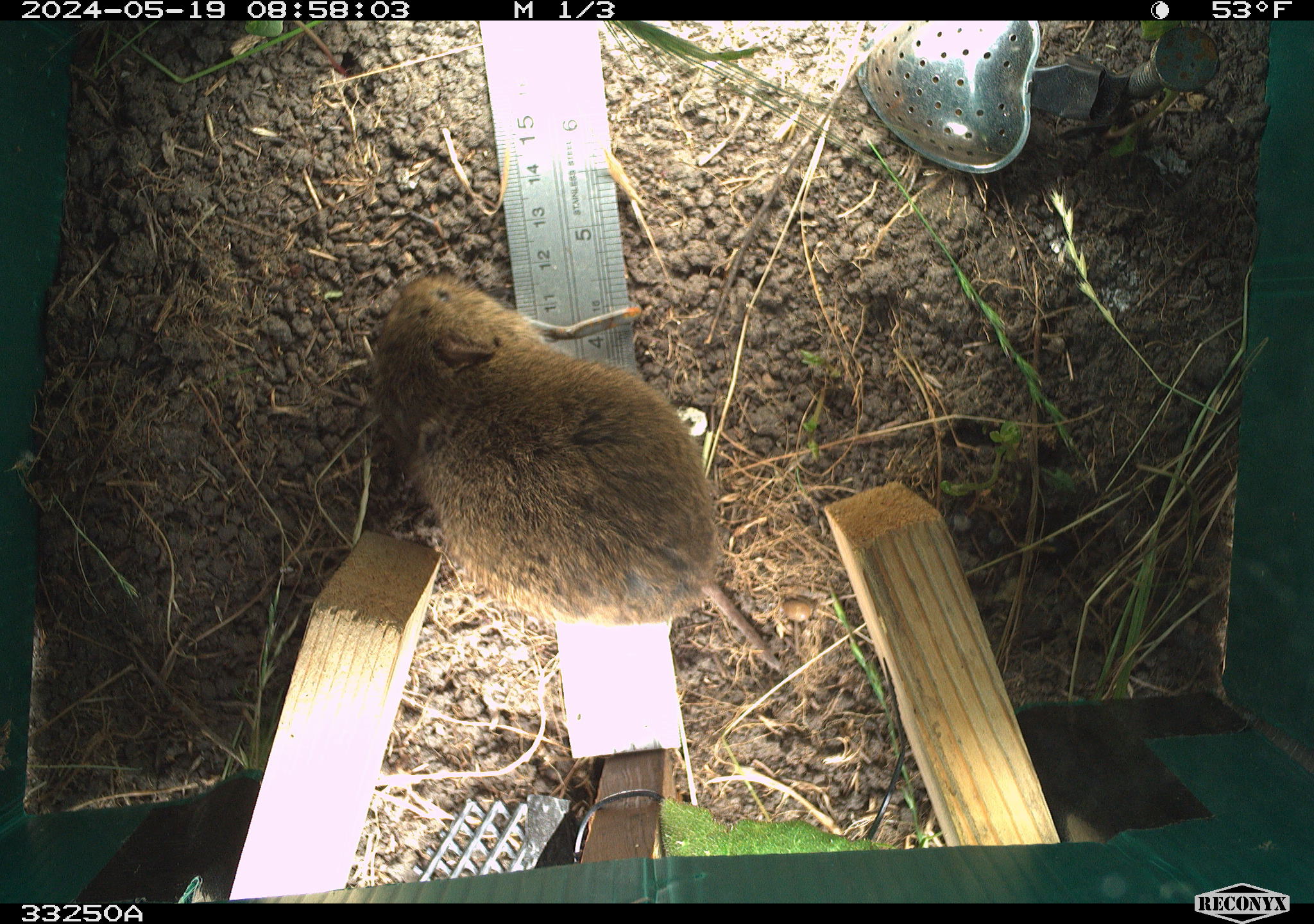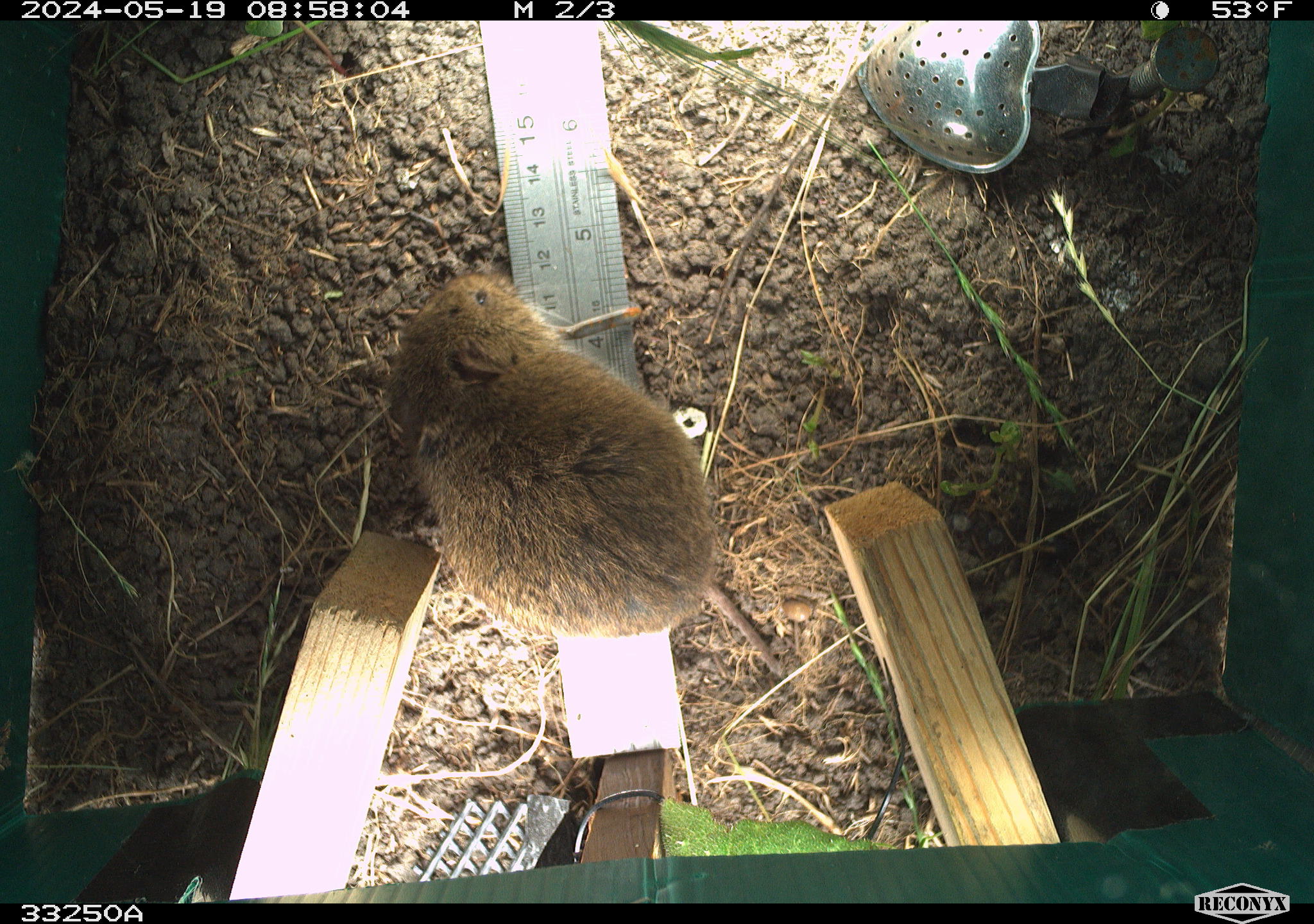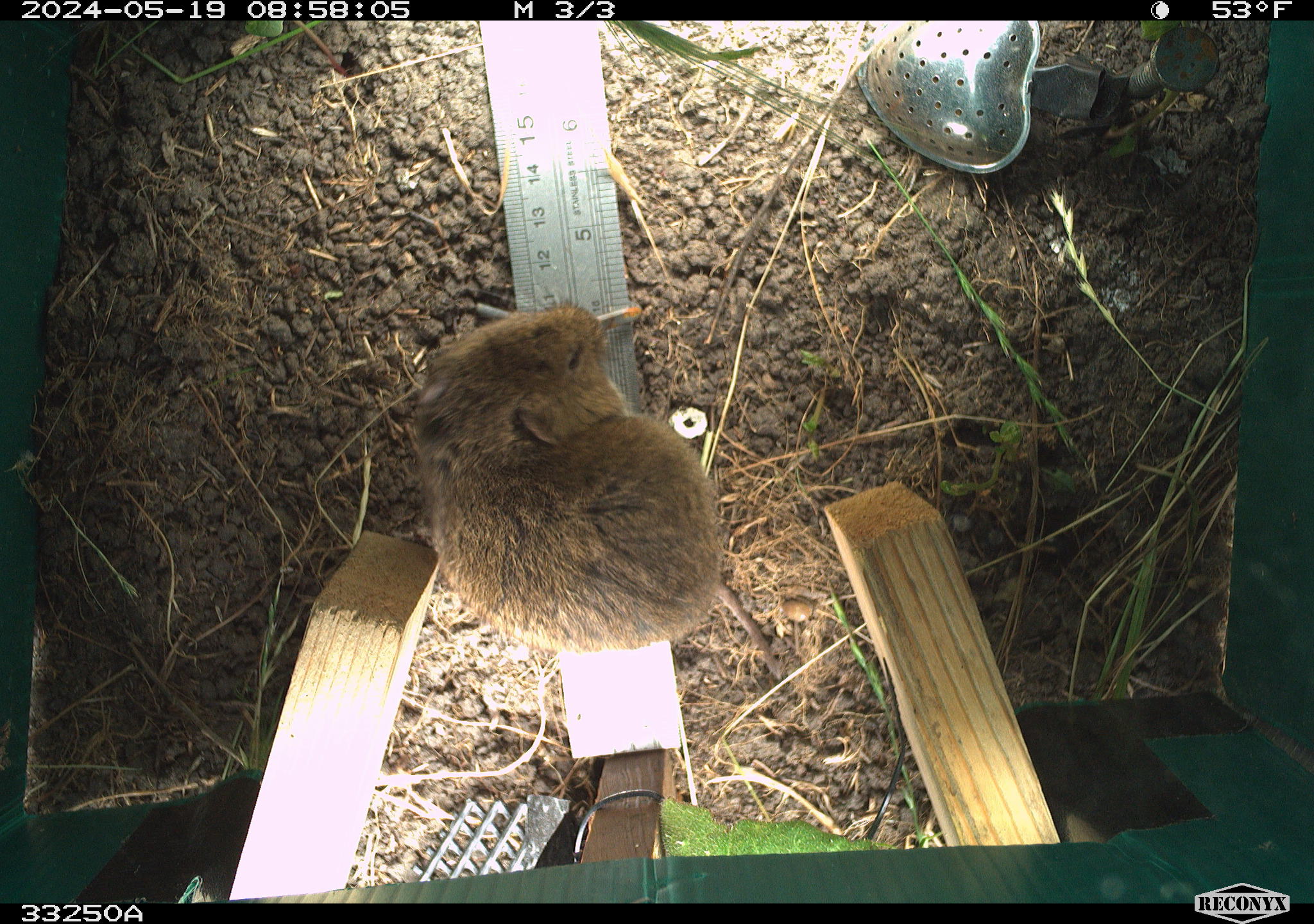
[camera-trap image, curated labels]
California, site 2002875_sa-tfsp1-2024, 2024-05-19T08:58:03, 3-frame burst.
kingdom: Animalia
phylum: Chordata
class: Mammalia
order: Rodentia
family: Cricetidae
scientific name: Arvicolinae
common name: voles, lemmings, and muskrats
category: arvicolinae subfamily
Arvicolinae subfamily (voles, lemmings, and muskrats) (Arvicolinae).